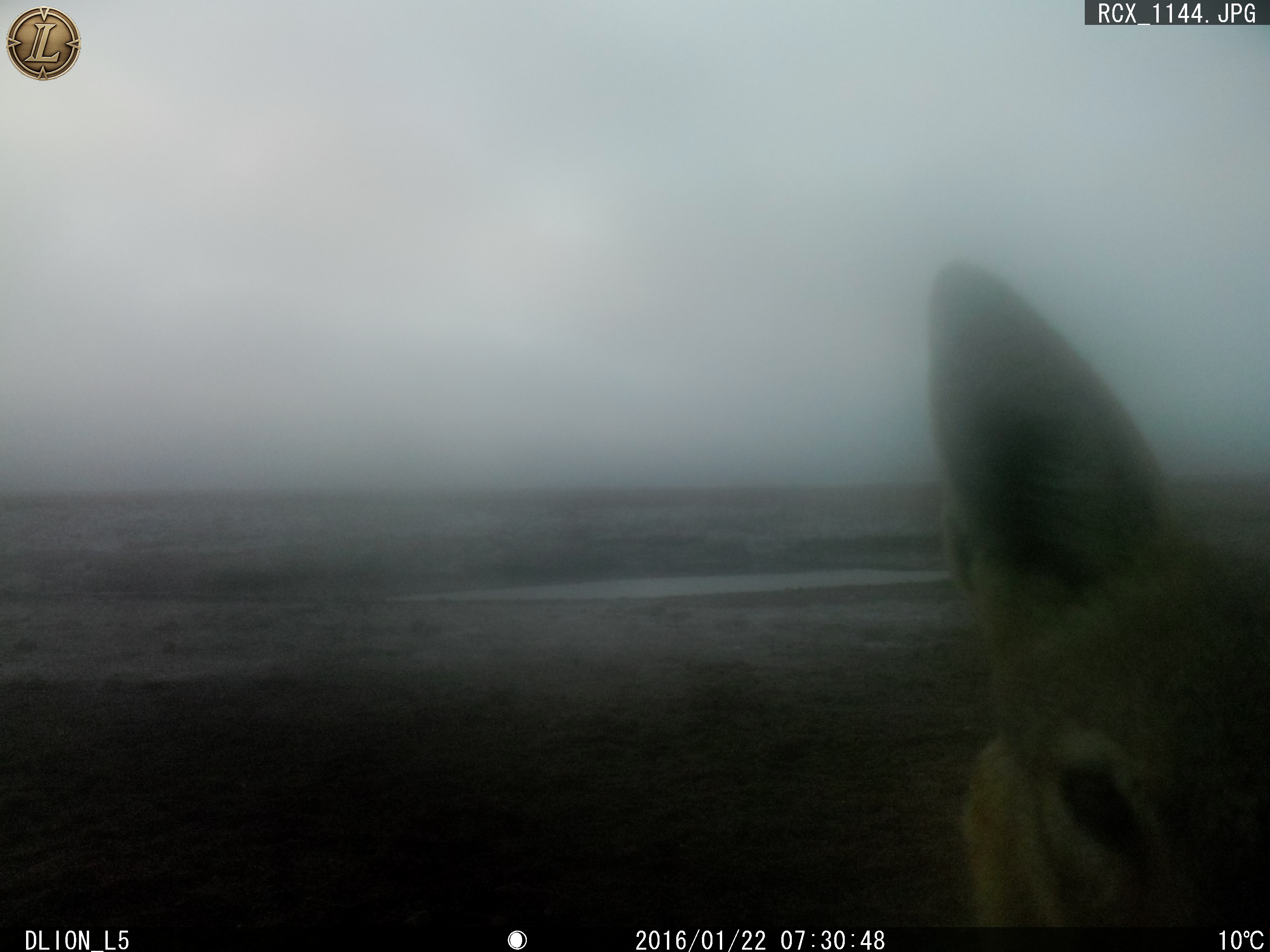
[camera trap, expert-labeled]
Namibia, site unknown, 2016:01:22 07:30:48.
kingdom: Animalia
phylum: Chordata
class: Mammalia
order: Carnivora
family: Canidae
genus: Lupulella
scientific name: Lupulella mesomelas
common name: black-backed jackal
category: canis mesomelas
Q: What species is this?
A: Canis mesomelas (black-backed jackal) (Lupulella mesomelas).